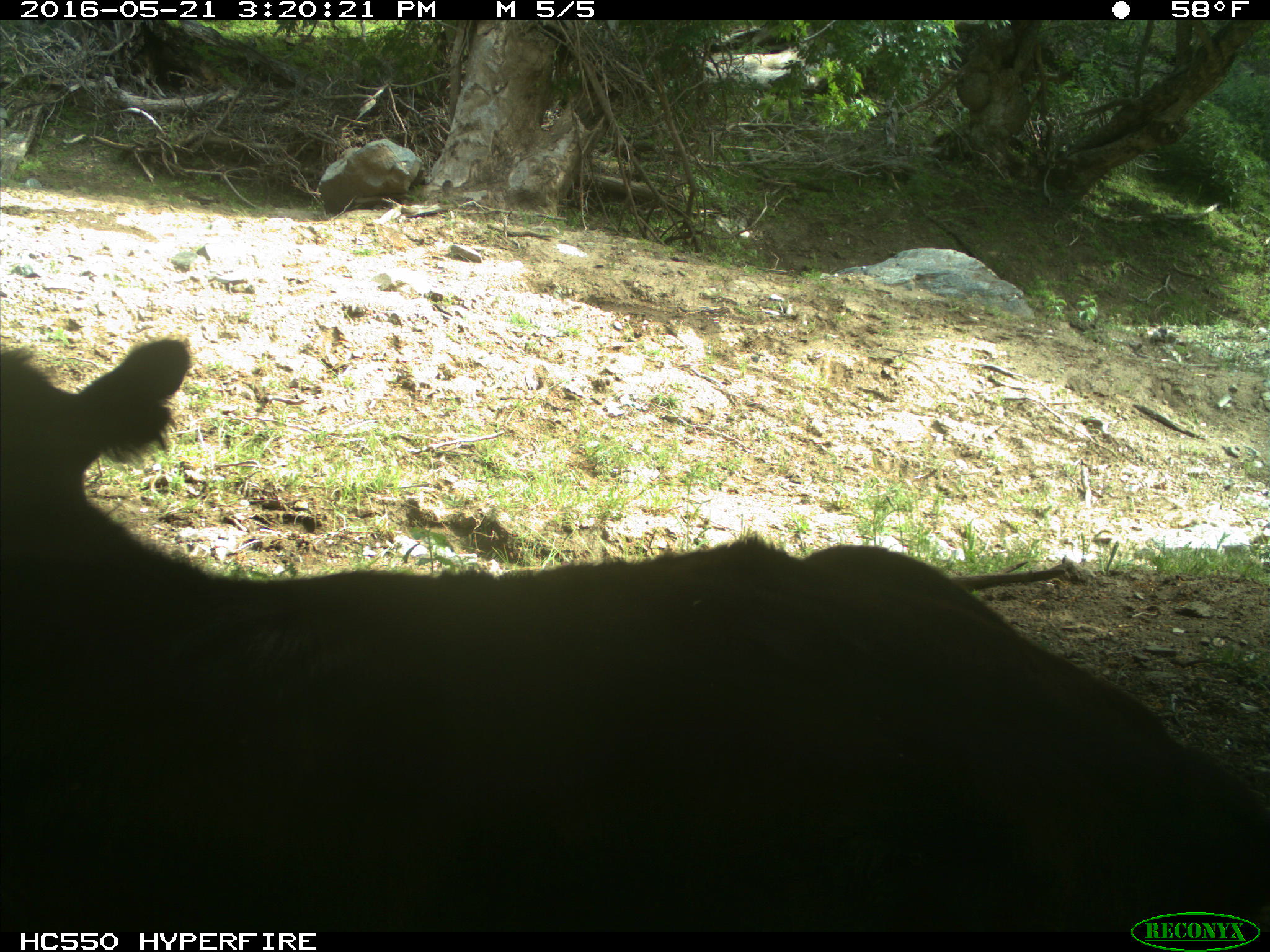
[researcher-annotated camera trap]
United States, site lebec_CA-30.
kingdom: Animalia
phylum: Chordata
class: Mammalia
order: Artiodactyla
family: Bovidae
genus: Bos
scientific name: Bos taurus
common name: domestic cow